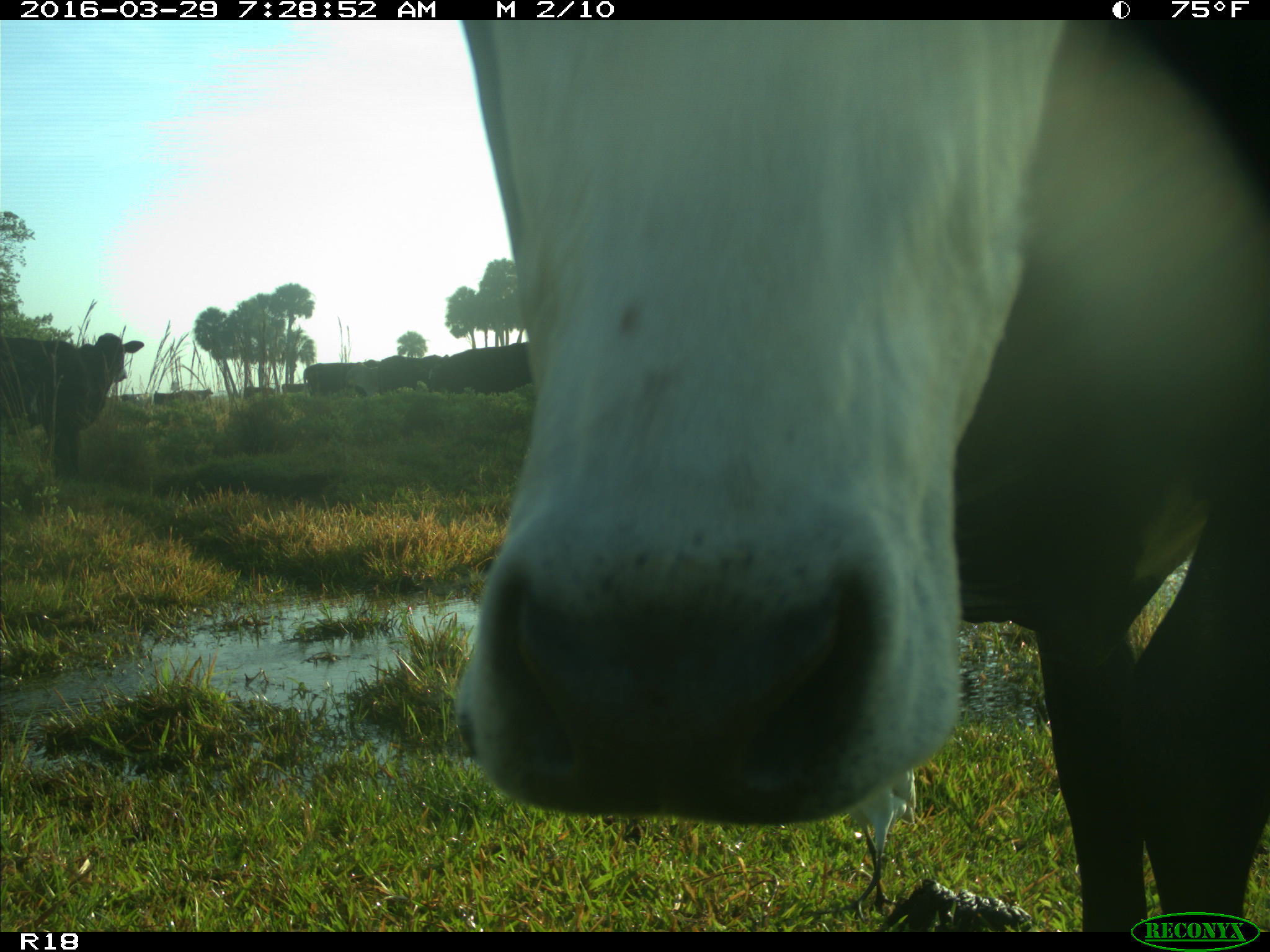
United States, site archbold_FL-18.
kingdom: Animalia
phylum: Chordata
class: Mammalia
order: Artiodactyla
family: Bovidae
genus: Bos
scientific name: Bos taurus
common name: domestic cow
Bos taurus (domestic cow).